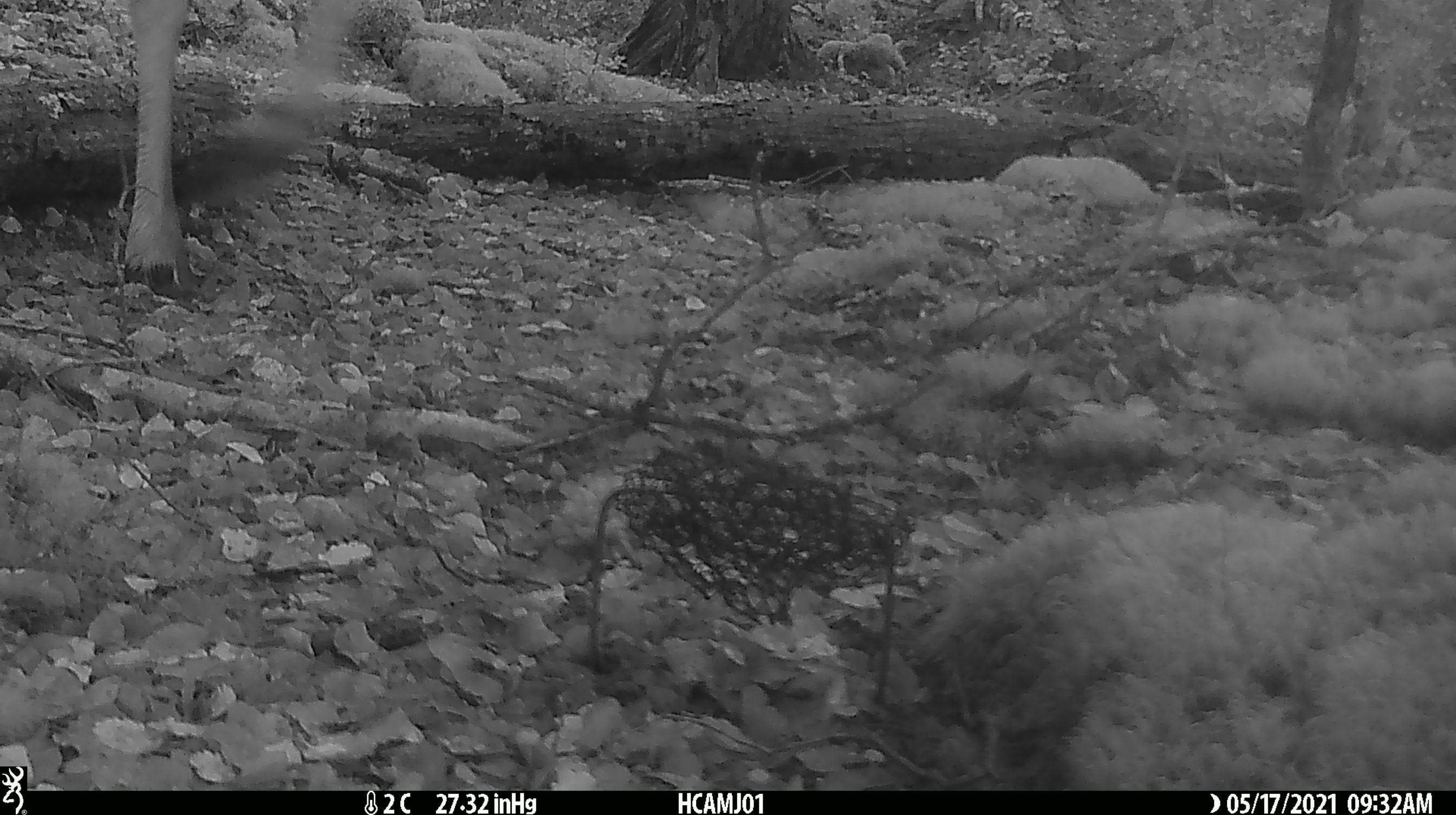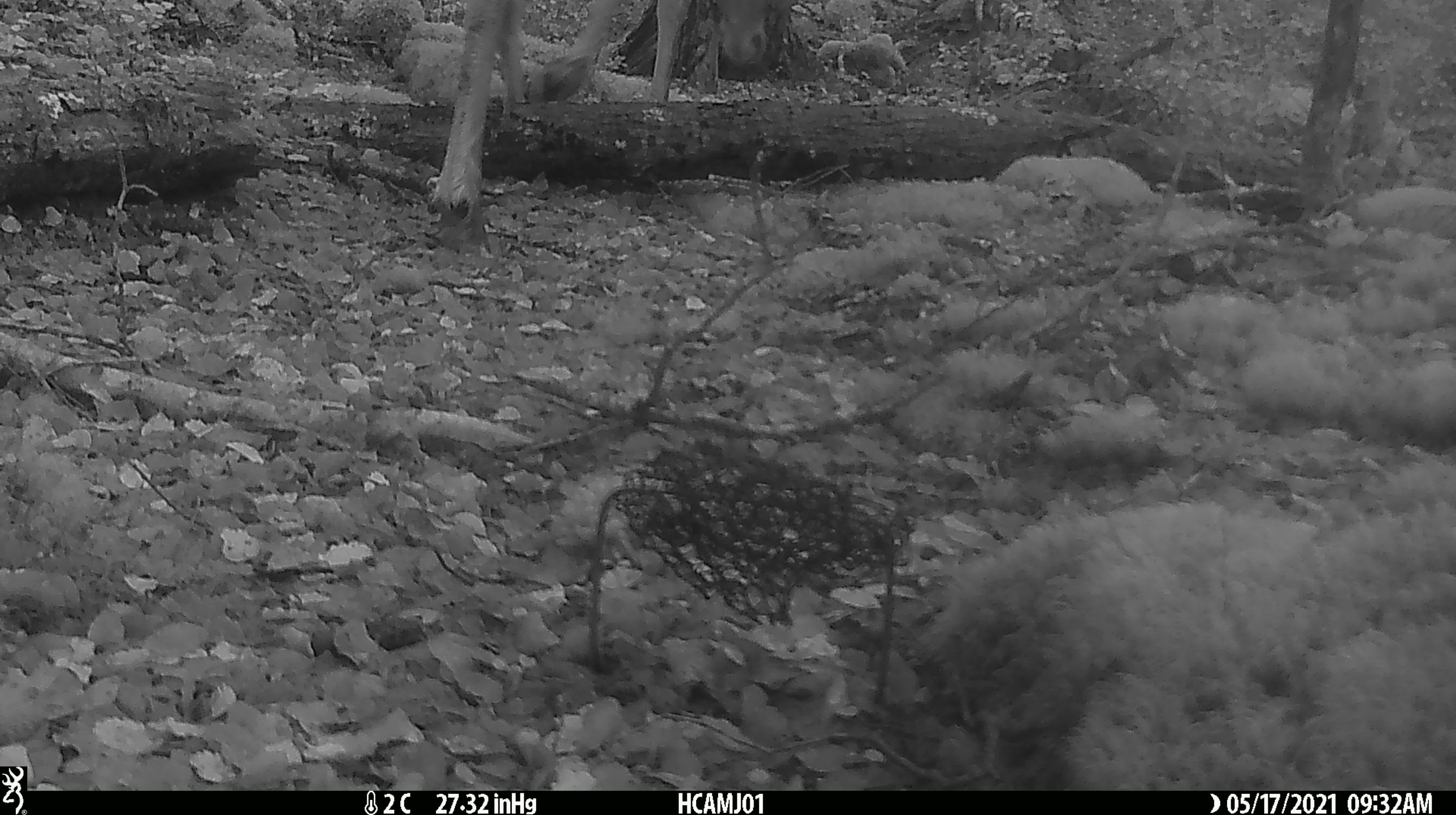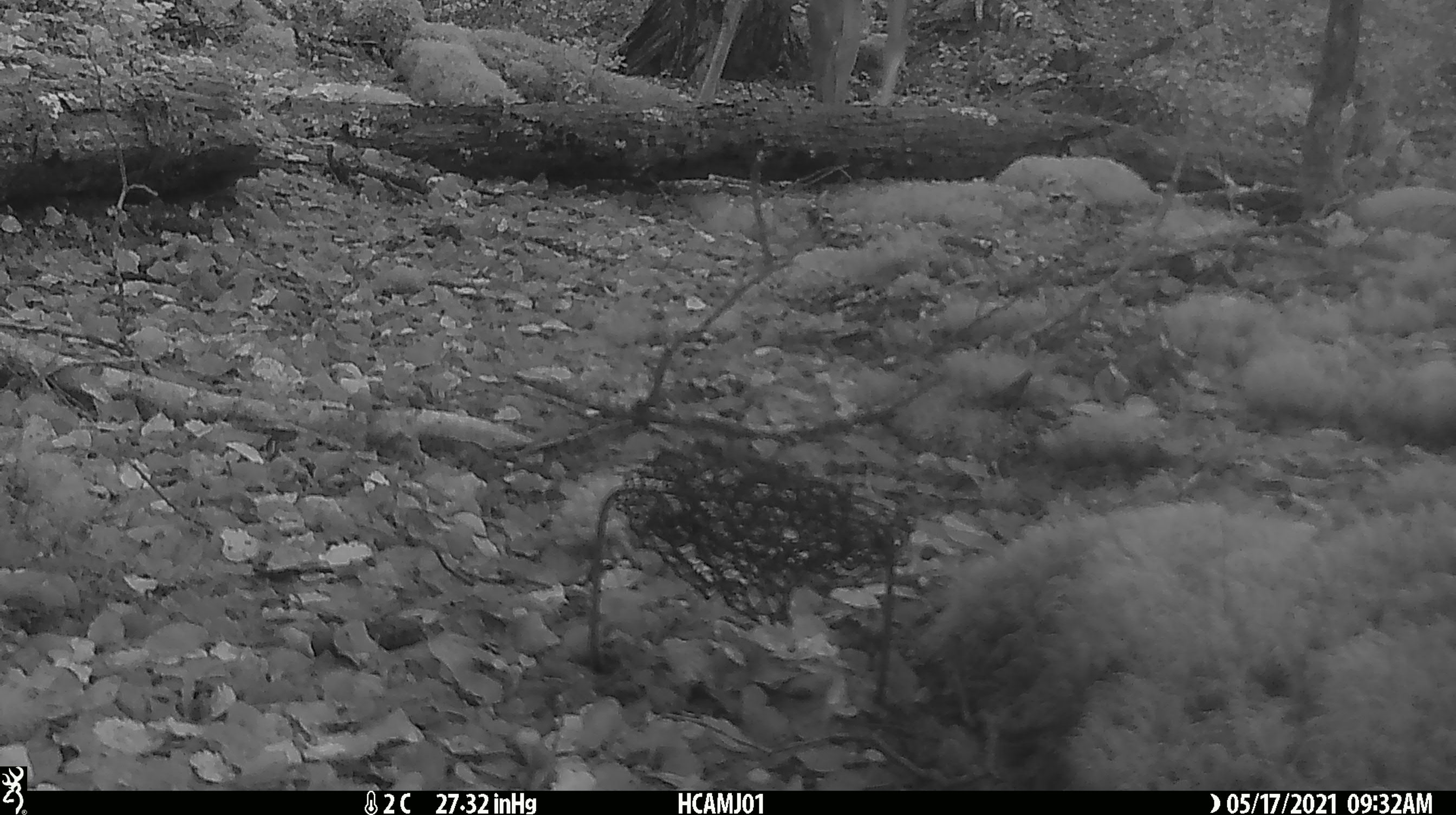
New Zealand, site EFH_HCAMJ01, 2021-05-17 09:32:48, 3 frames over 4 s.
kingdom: Animalia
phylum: Chordata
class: Mammalia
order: Artiodactyla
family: Cervidae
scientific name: Cervidae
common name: deer